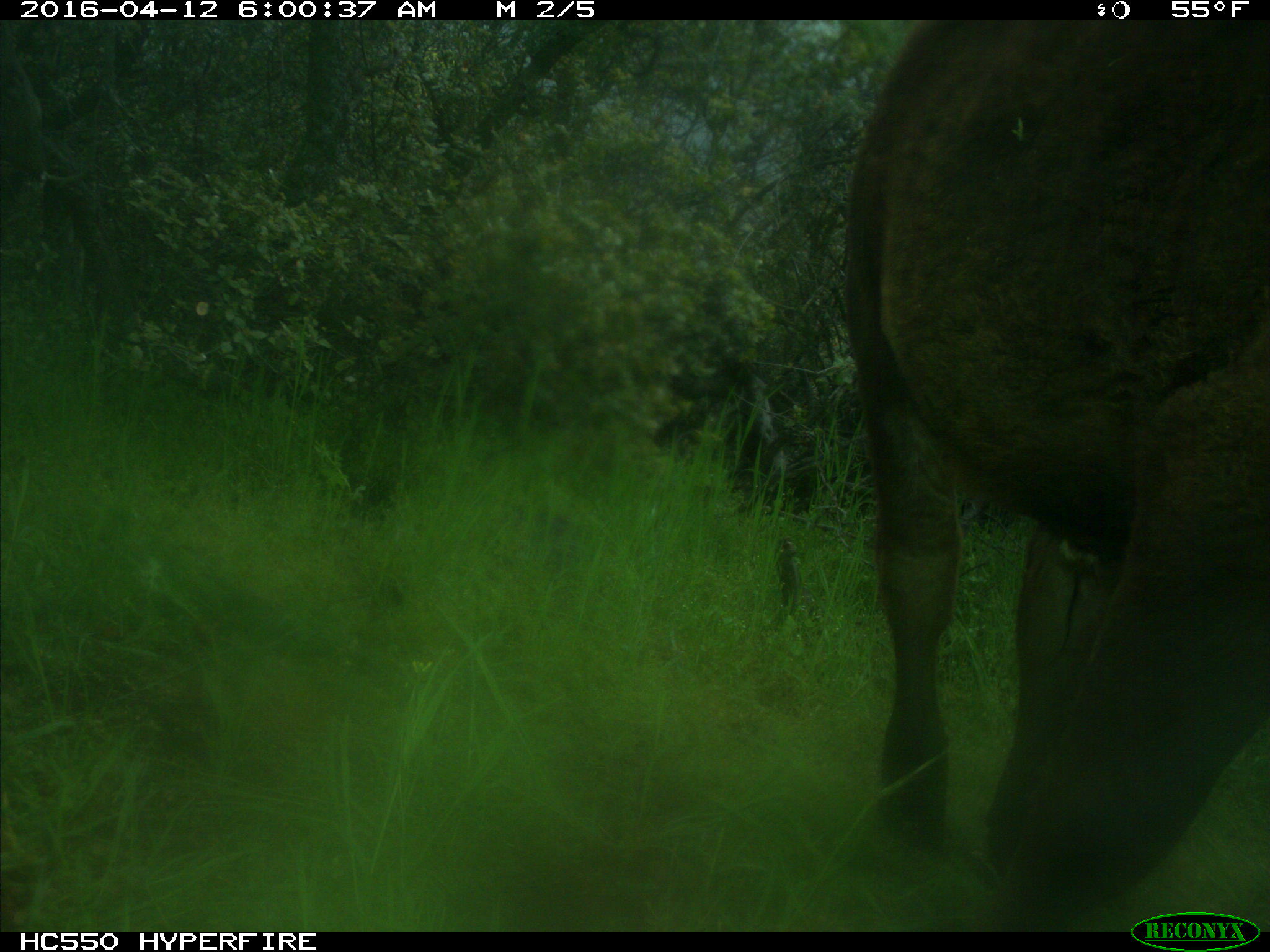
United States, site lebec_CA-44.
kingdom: Animalia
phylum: Chordata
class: Mammalia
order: Artiodactyla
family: Bovidae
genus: Bos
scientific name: Bos taurus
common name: domestic cow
Bos taurus (domestic cow).